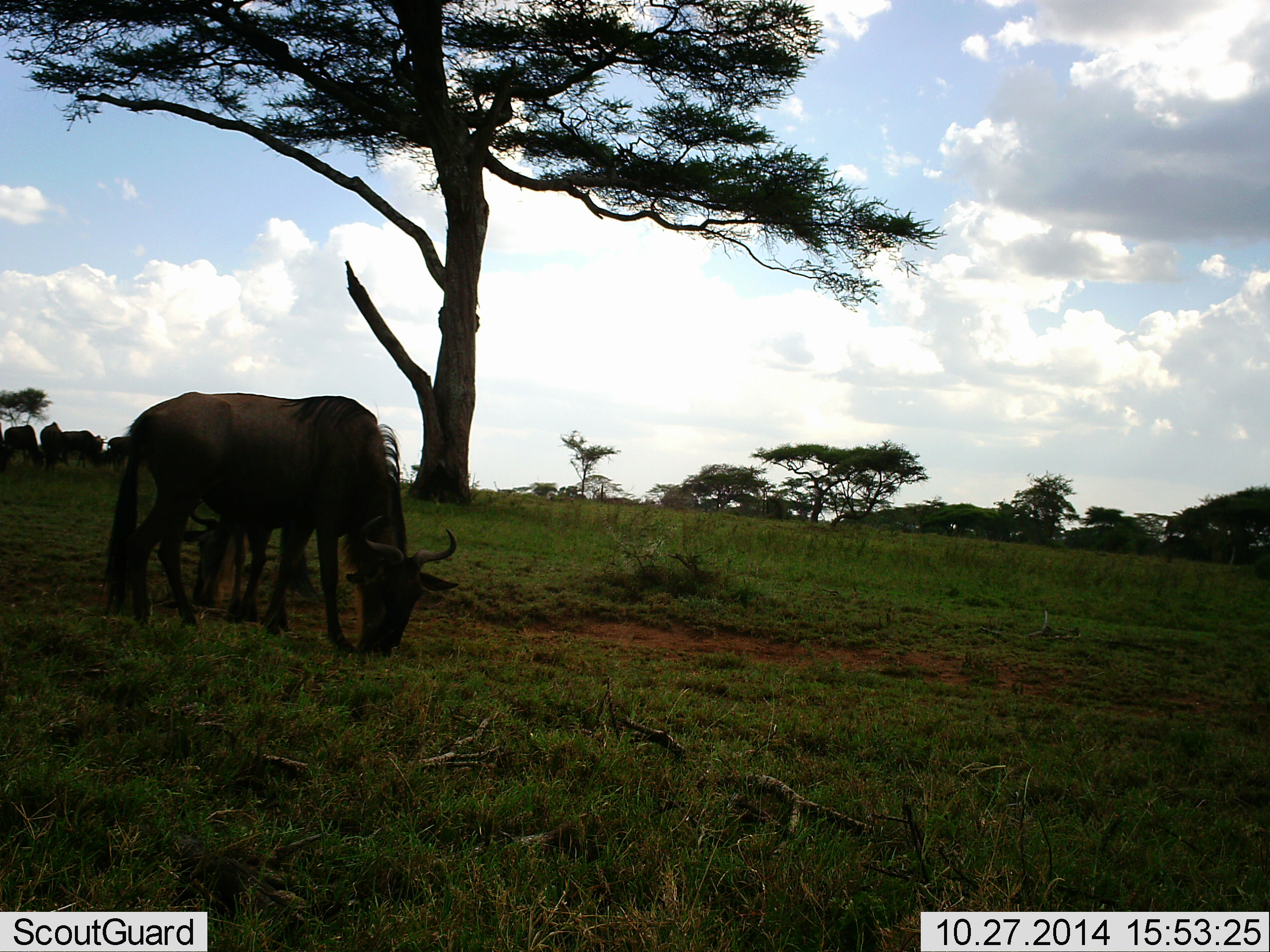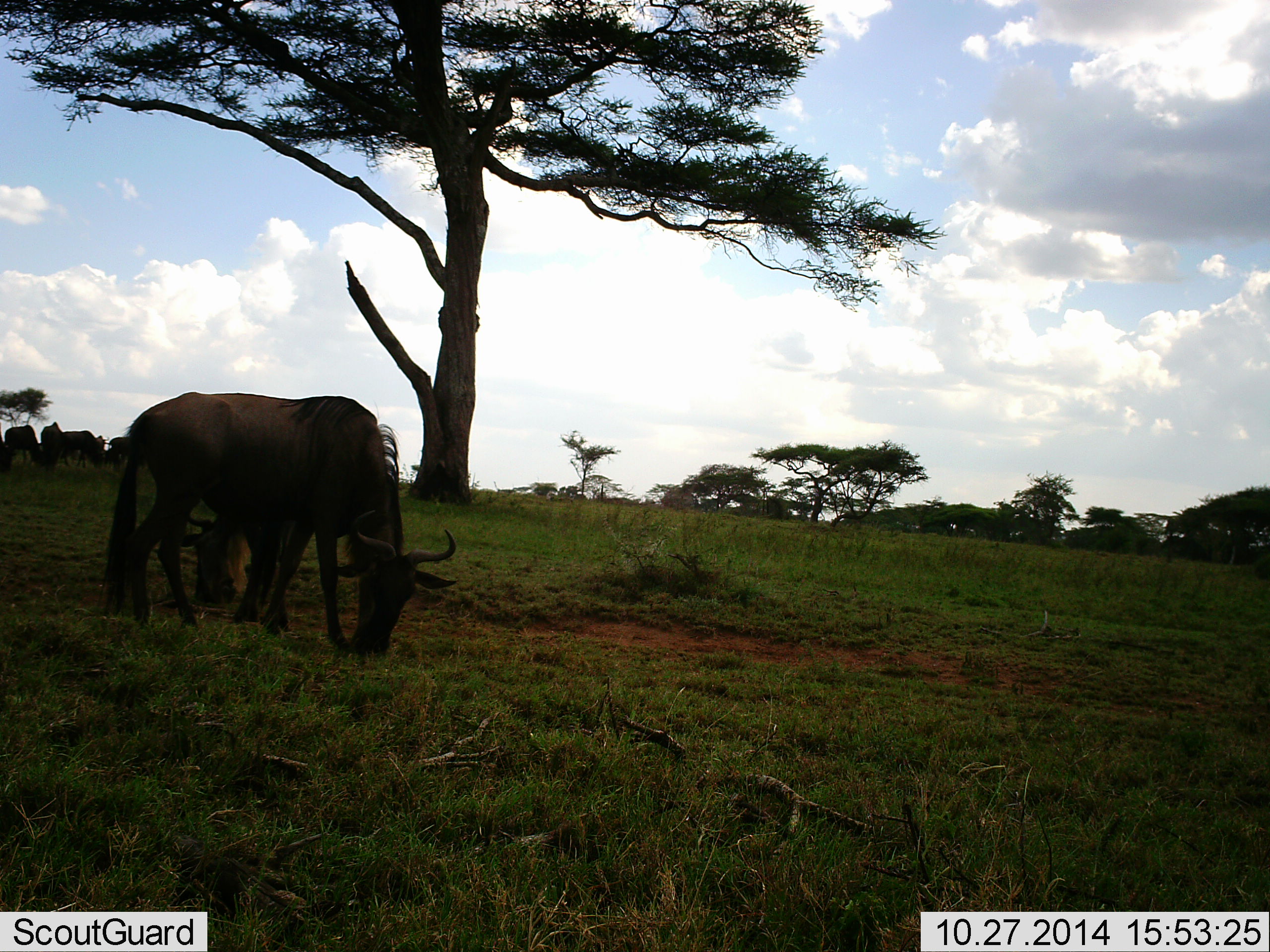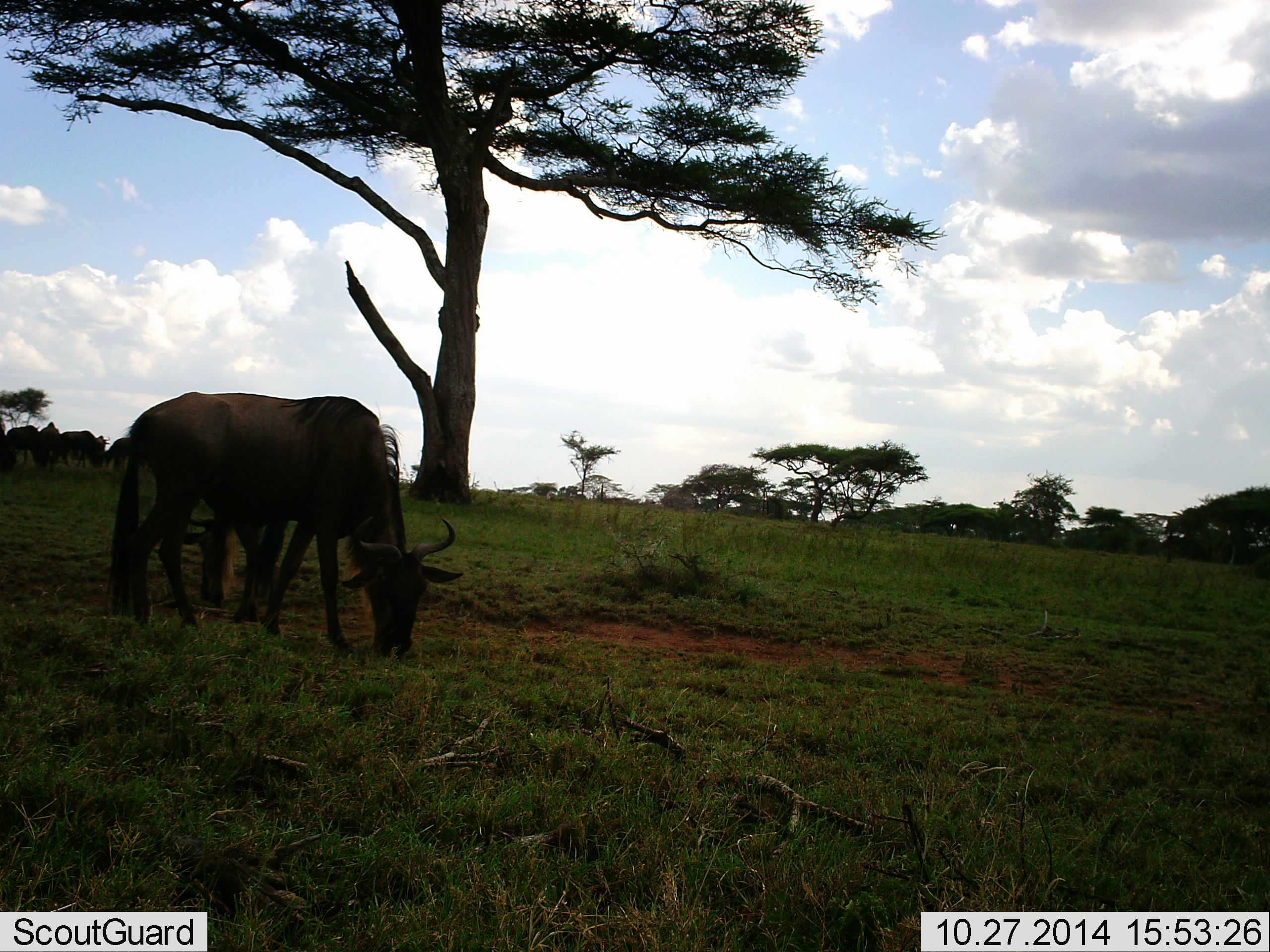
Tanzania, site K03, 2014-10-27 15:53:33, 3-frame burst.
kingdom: Animalia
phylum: Chordata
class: Mammalia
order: Artiodactyla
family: Bovidae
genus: Connochaetes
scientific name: Connochaetes taurinus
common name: blue wildebeest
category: wildebeest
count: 6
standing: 30%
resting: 20%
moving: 20%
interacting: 10%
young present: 10%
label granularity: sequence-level